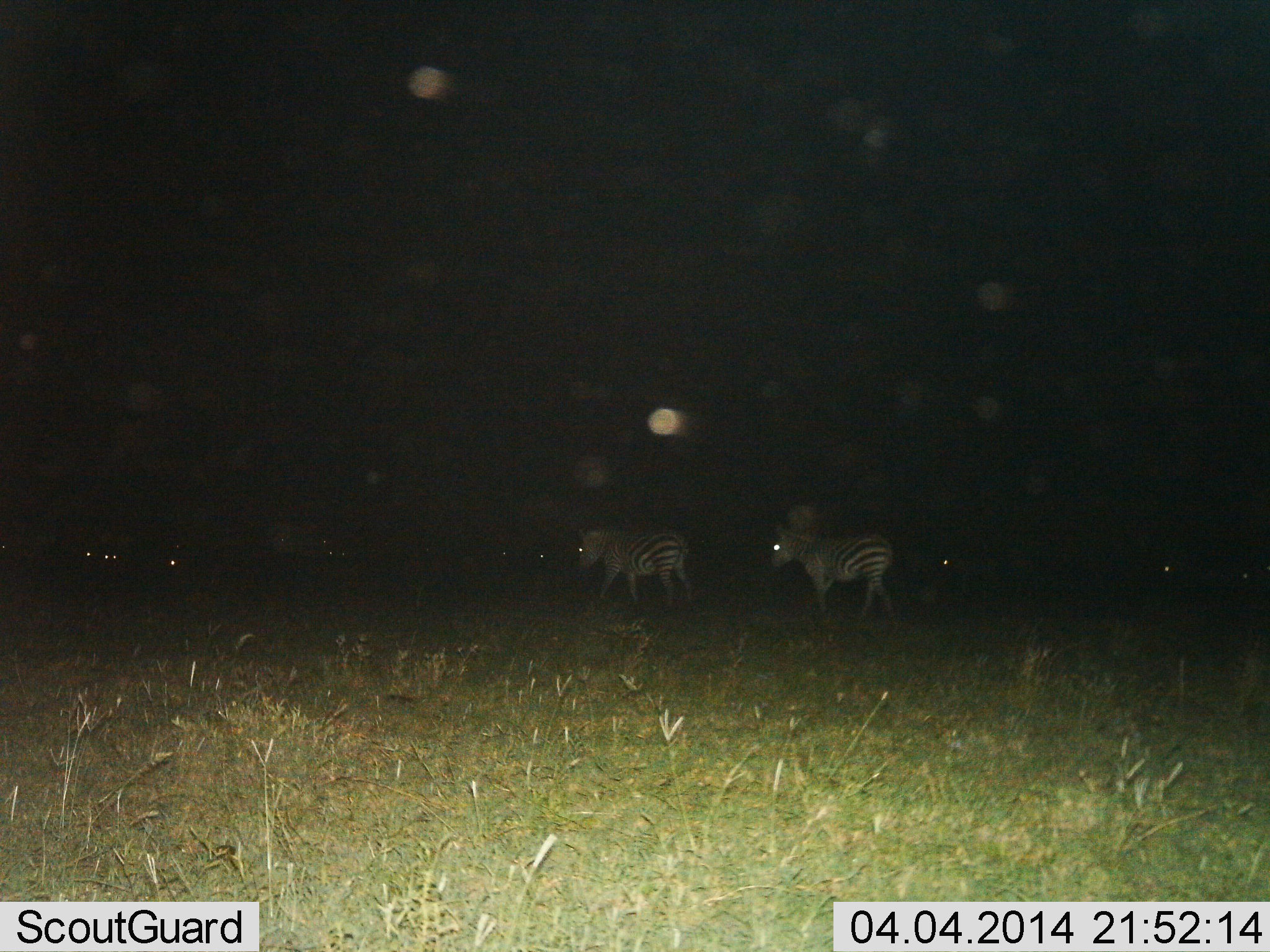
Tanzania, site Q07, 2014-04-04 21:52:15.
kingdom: Animalia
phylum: Chordata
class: Mammalia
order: Perissodactyla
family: Equidae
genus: Equus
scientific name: Equus quagga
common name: plains zebra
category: zebra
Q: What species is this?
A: Zebra (plains zebra) (Equus quagga).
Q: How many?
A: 2.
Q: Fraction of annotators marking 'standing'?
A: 18%.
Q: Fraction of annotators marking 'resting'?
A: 0%.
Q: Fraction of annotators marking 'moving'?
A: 91%.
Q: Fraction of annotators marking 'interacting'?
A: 0%.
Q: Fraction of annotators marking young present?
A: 0%.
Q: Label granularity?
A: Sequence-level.